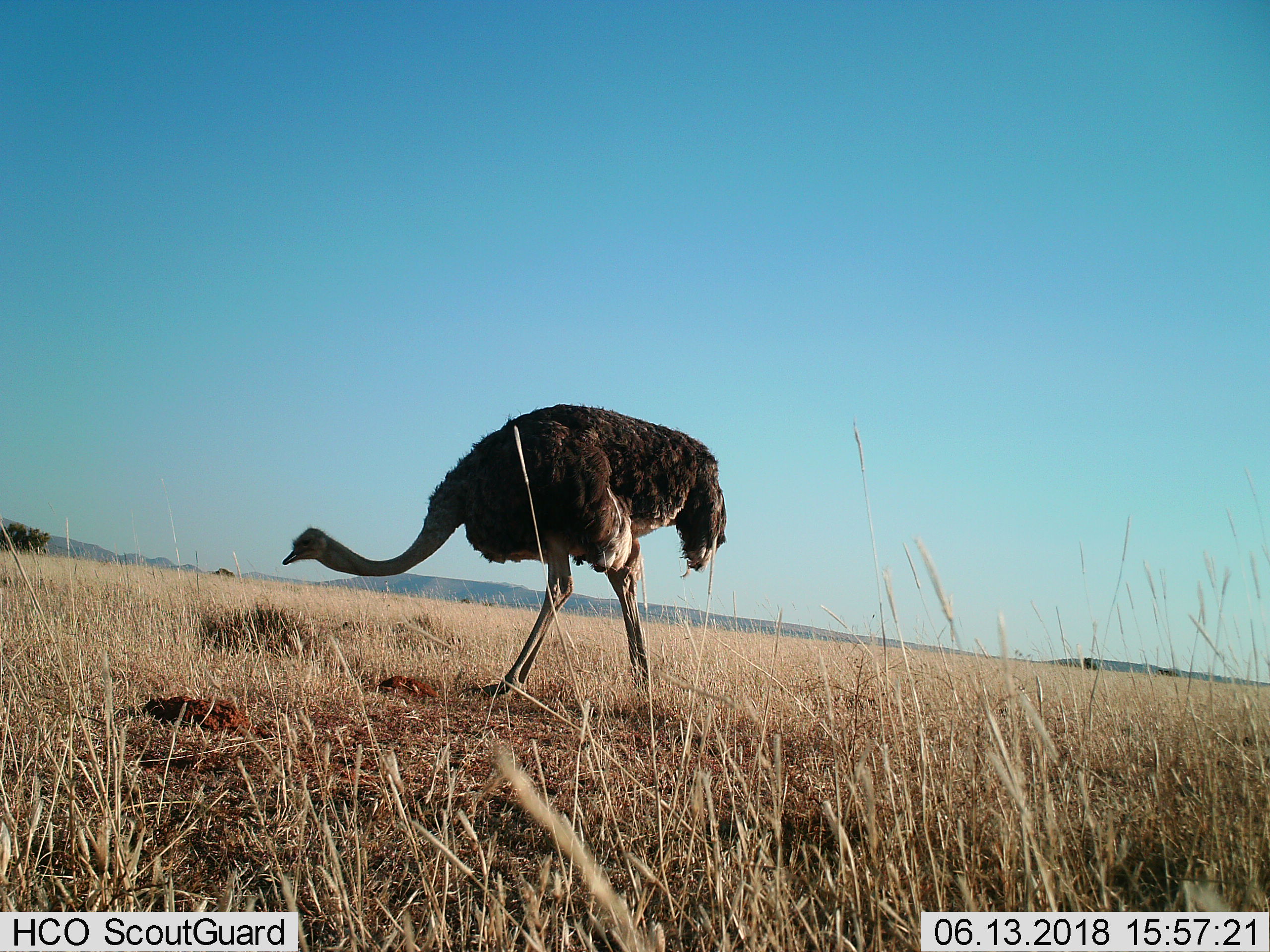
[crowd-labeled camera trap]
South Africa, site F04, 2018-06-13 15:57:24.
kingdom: Animalia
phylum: Chordata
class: Aves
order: Struthioniformes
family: Struthionidae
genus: Struthio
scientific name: Struthio camelus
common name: ostrich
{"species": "ostrich (Struthio camelus)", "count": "1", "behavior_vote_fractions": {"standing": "11%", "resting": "0%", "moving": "56%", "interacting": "11%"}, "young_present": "0%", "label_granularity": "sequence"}